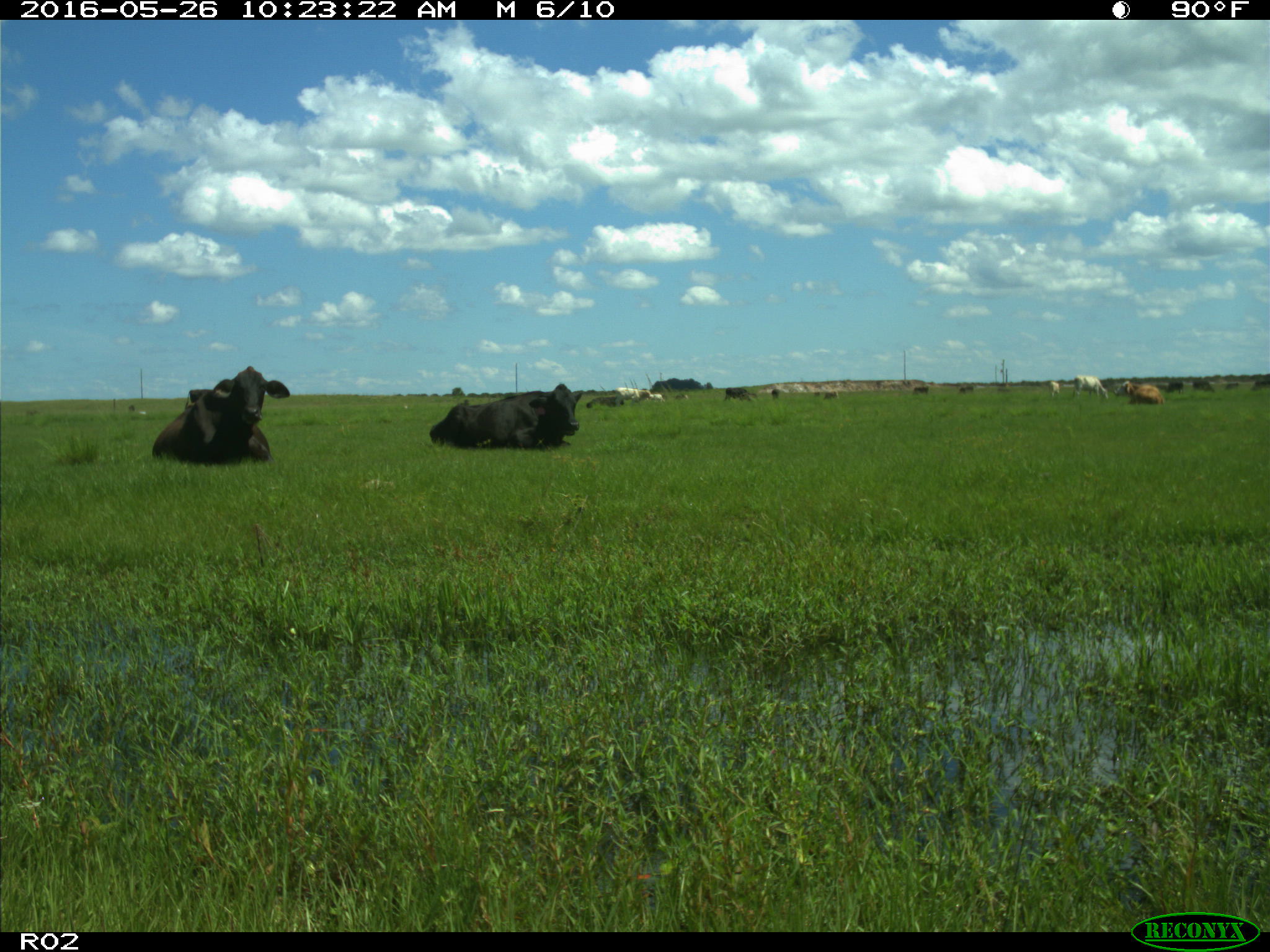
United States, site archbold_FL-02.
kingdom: Animalia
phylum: Chordata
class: Mammalia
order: Artiodactyla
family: Bovidae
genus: Bos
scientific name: Bos taurus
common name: domestic cow